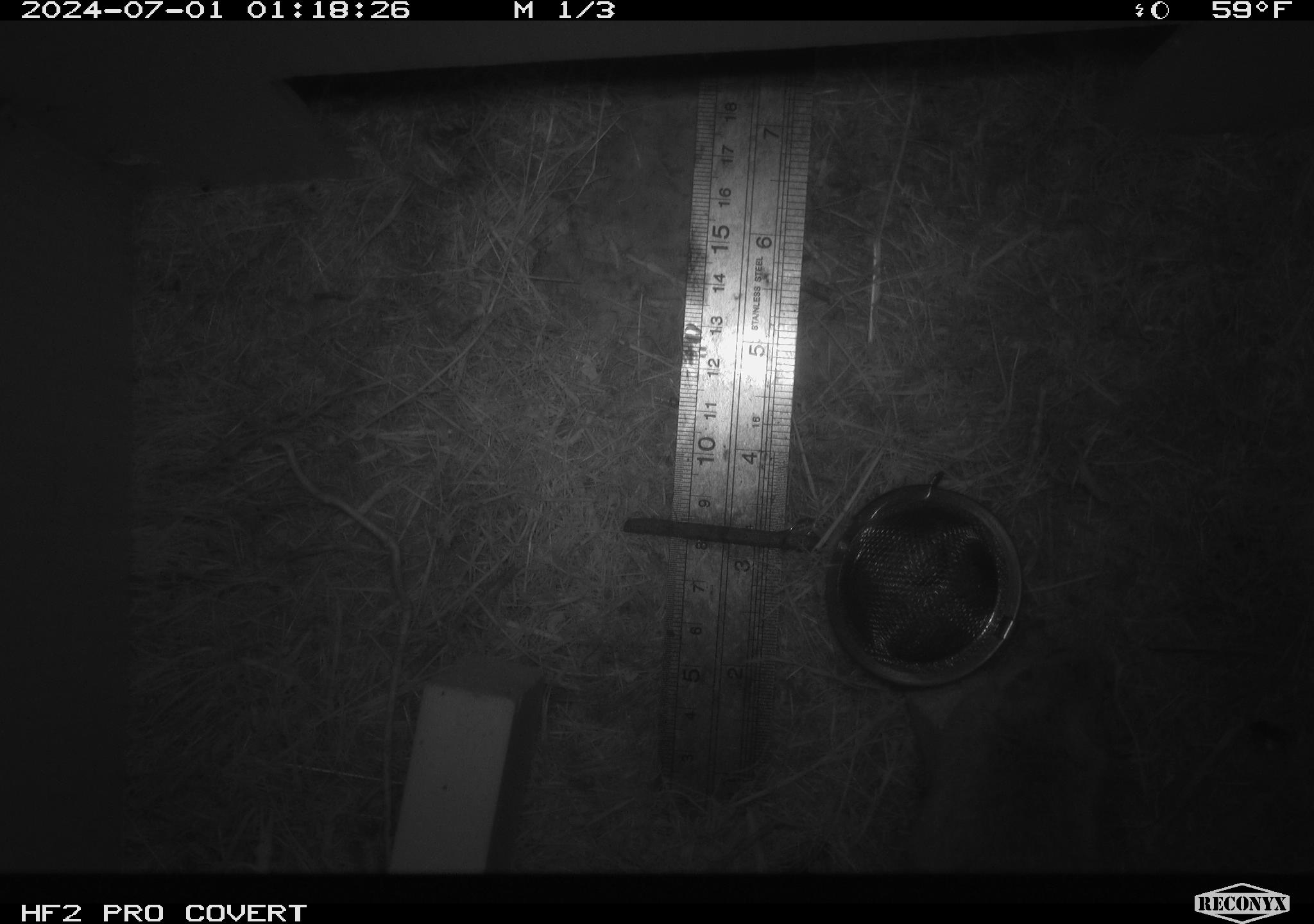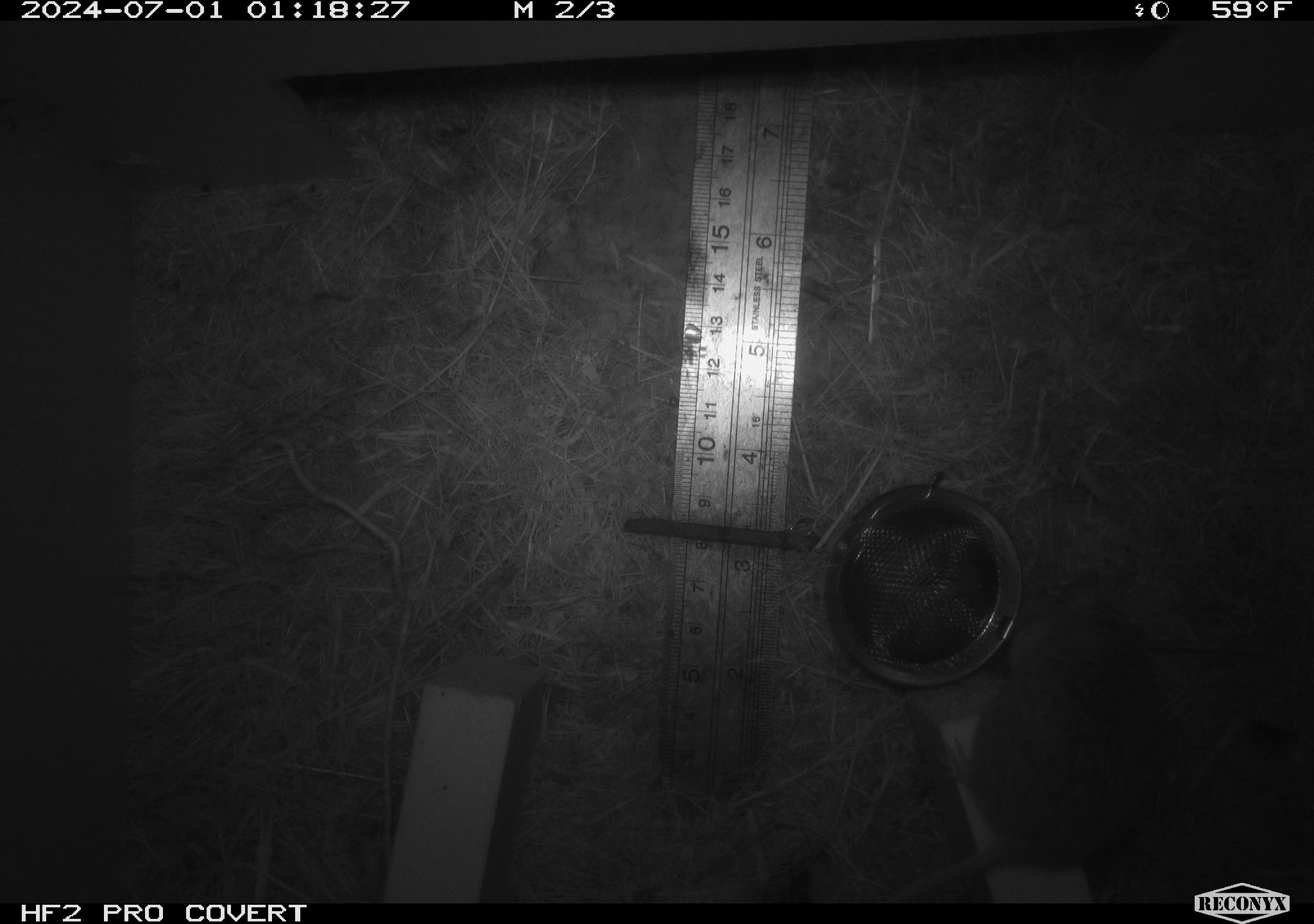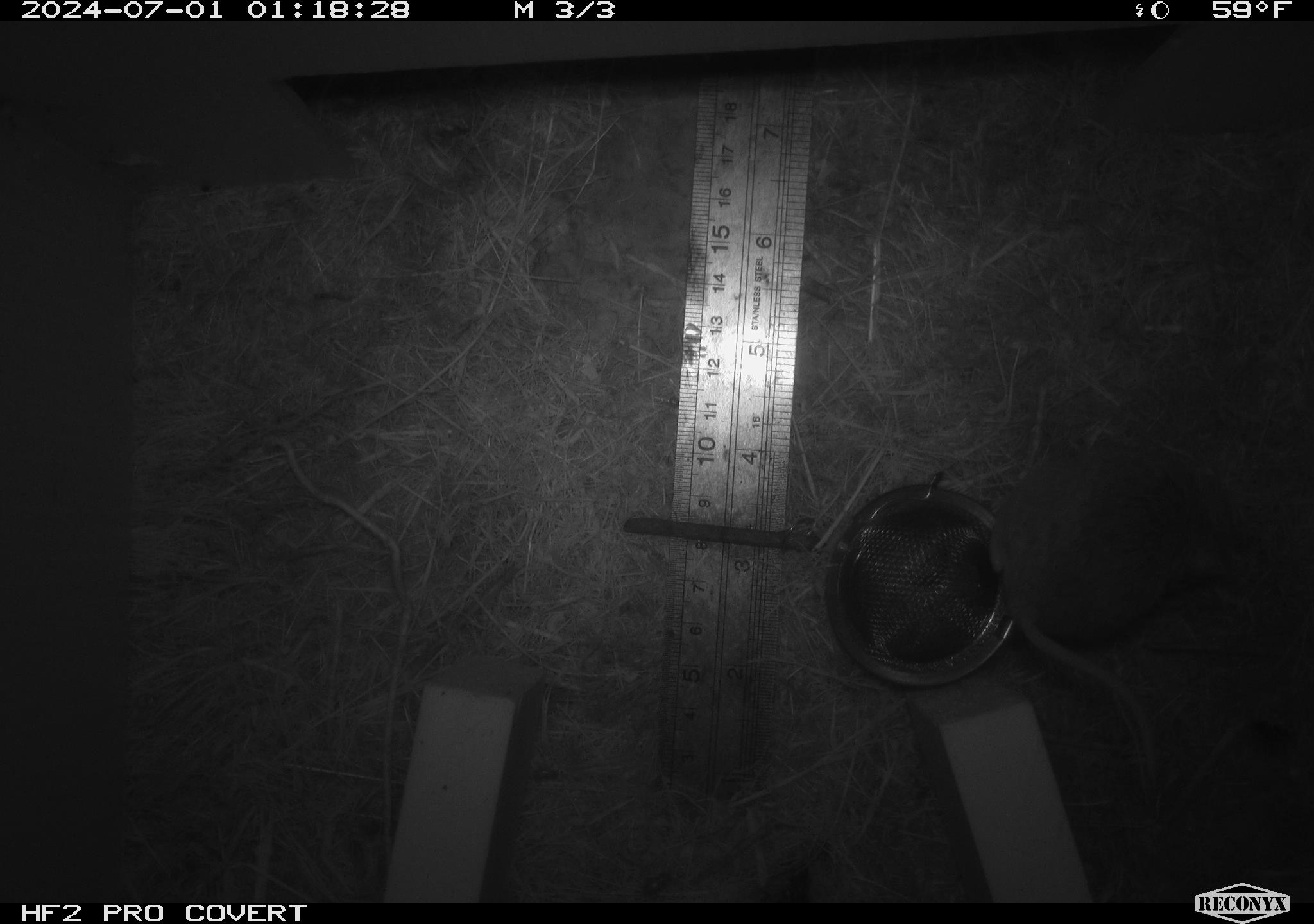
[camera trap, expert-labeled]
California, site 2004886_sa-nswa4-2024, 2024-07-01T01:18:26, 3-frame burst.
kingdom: Animalia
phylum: Chordata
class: Mammalia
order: Rodentia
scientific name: Rodentia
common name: rodent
Rodent (Rodentia).